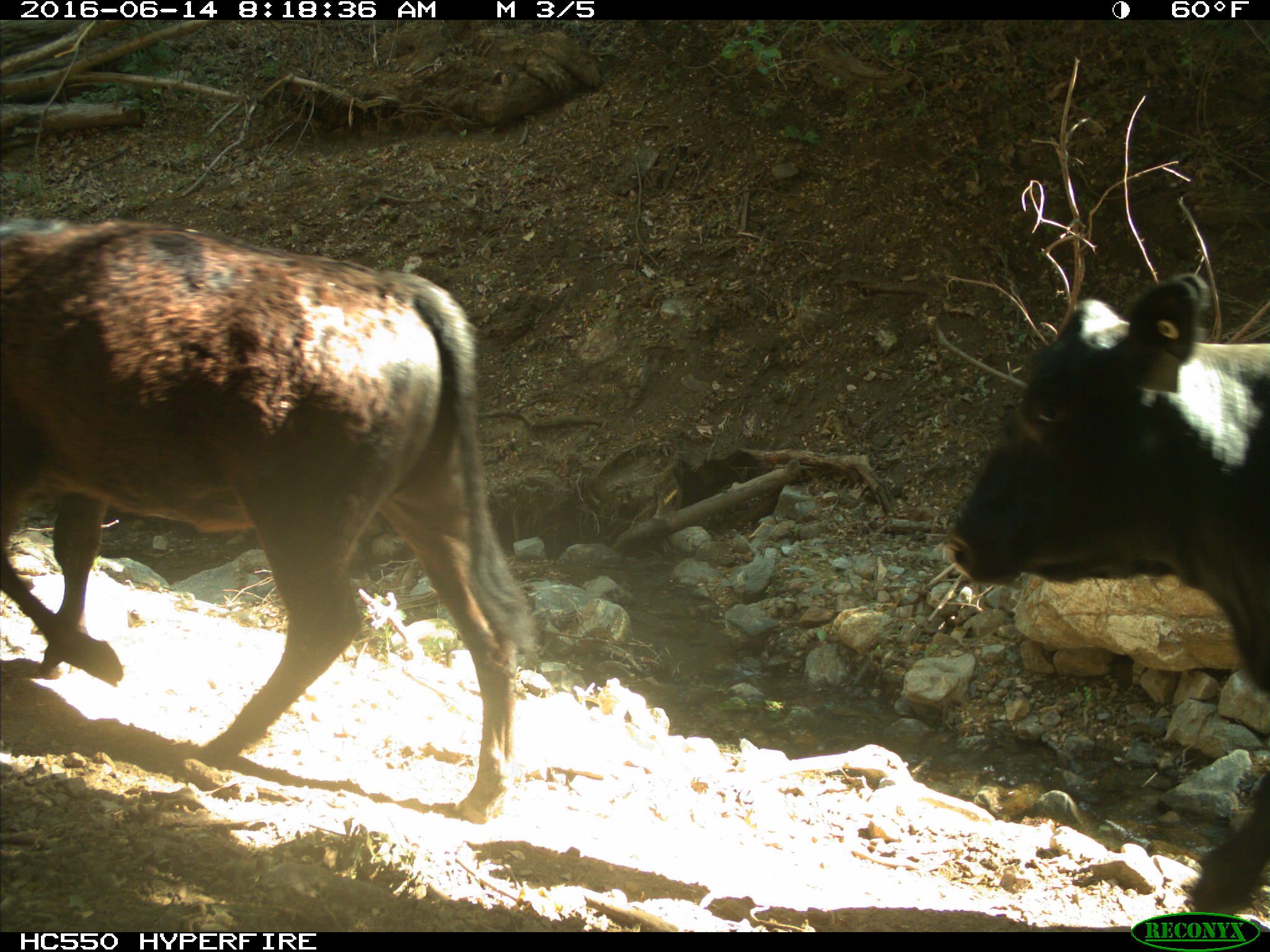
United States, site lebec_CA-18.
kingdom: Animalia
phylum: Chordata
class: Mammalia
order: Artiodactyla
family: Bovidae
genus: Bos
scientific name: Bos taurus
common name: domestic cow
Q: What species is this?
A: Bos taurus (domestic cow).